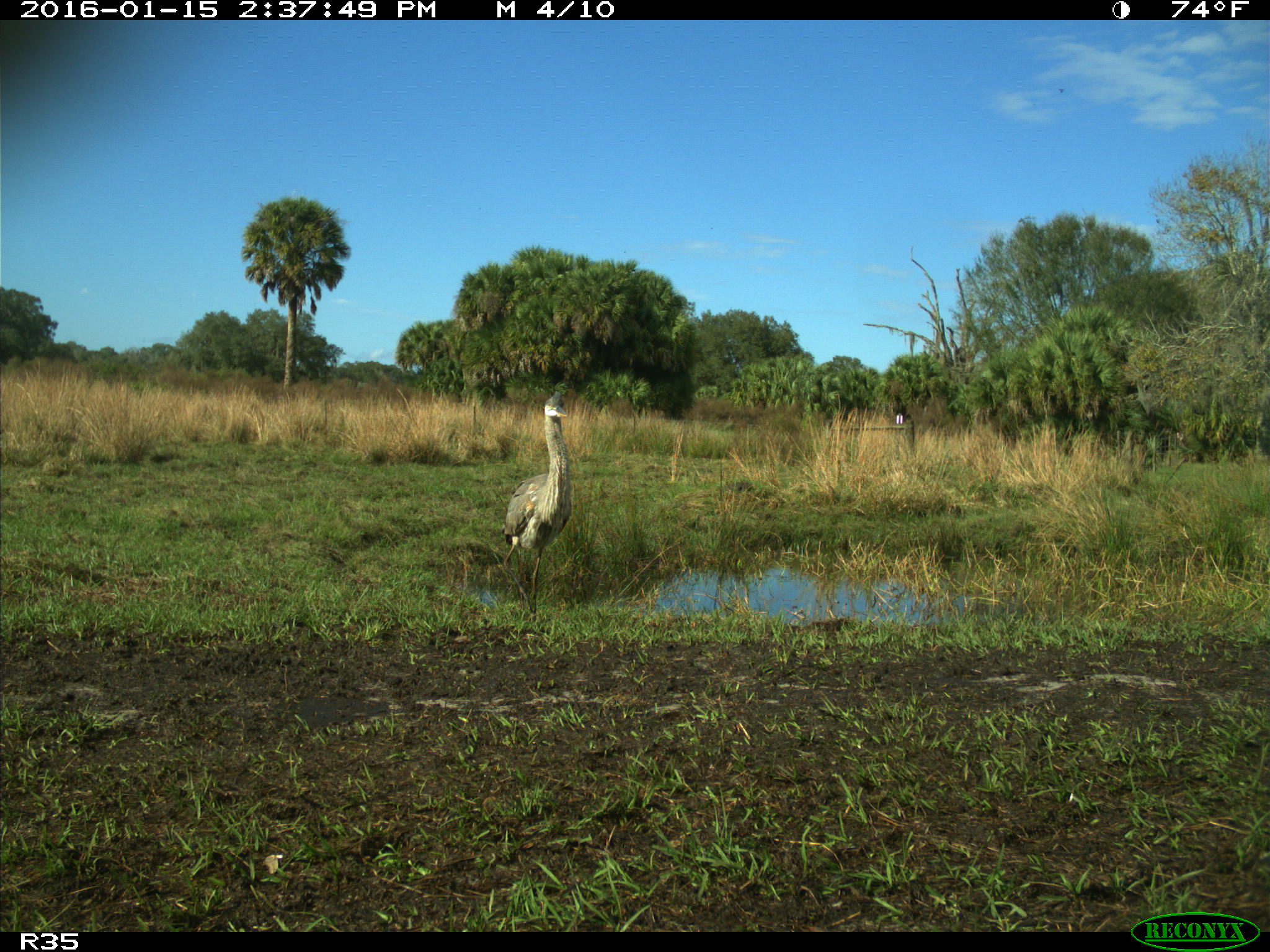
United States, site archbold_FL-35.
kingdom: Animalia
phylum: Chordata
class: Aves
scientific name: Aves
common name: birds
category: unidentified bird